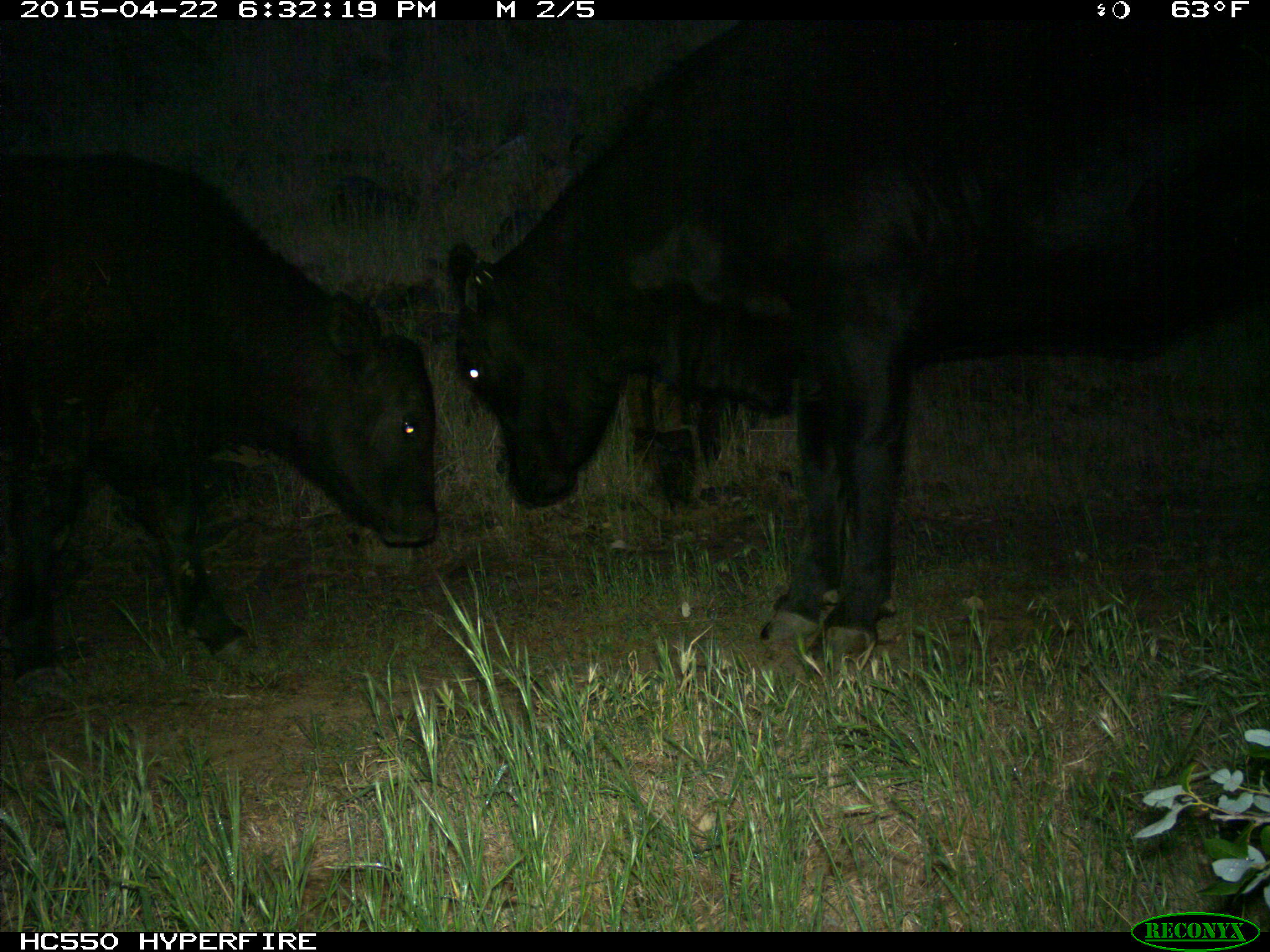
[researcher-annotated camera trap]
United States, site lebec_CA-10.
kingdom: Animalia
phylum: Chordata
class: Mammalia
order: Artiodactyla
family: Bovidae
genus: Bos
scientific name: Bos taurus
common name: domestic cow